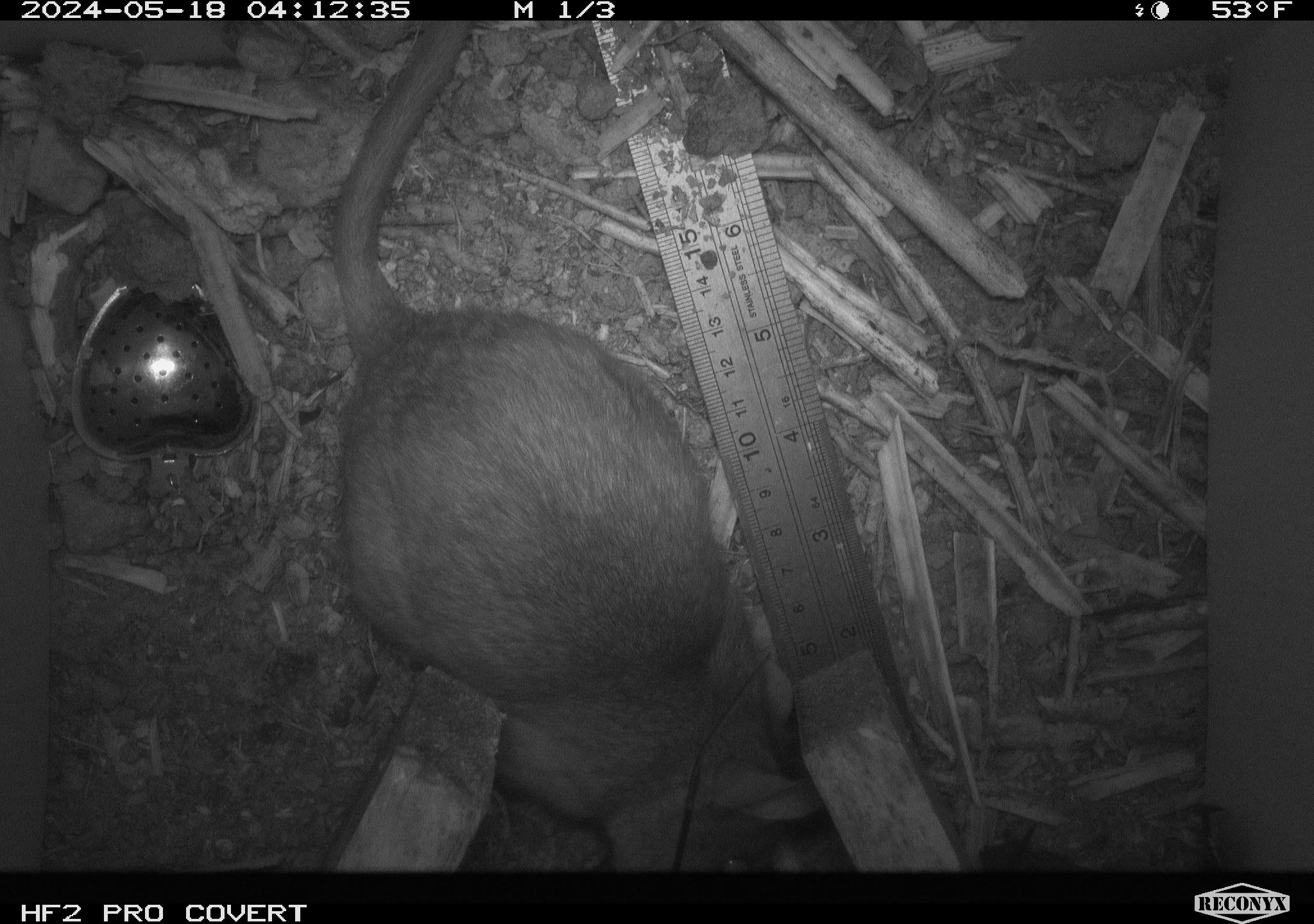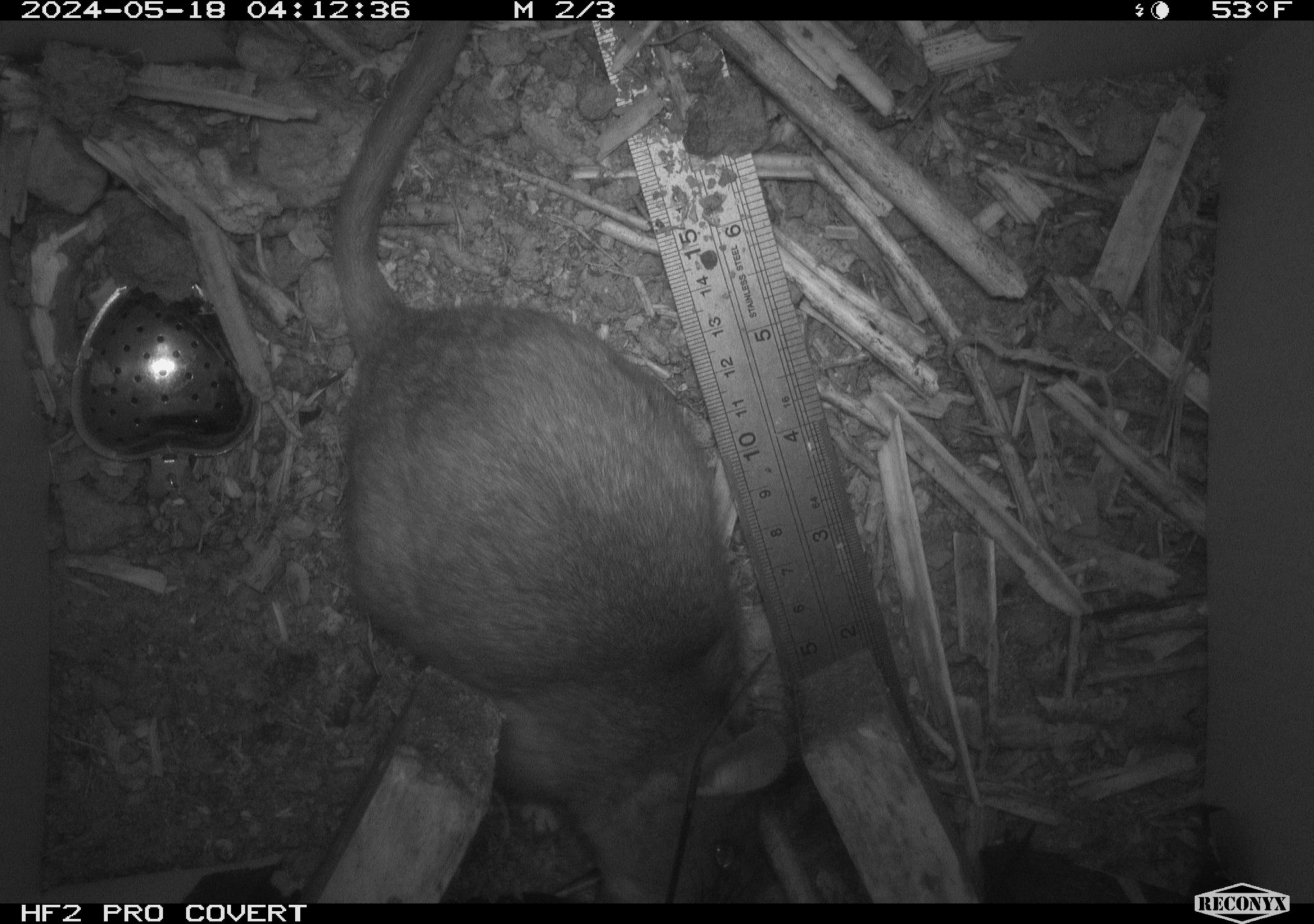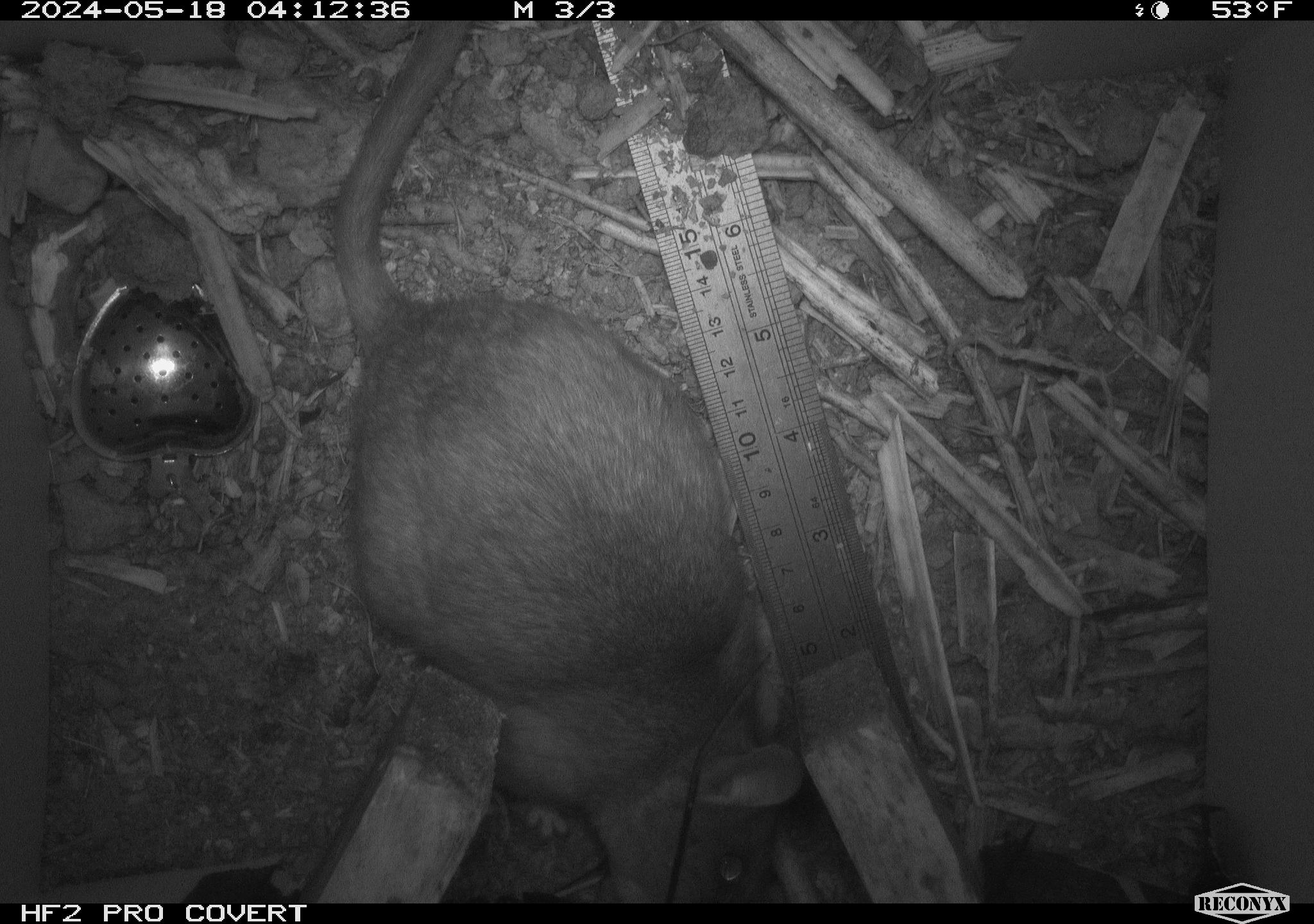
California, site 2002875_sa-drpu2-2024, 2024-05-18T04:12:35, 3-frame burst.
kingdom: Animalia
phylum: Chordata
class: Mammalia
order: Rodentia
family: Cricetidae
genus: Neotoma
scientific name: Neotoma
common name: pack rat or woodrat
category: neotoma species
Neotoma species (pack rat or woodrat) (Neotoma).